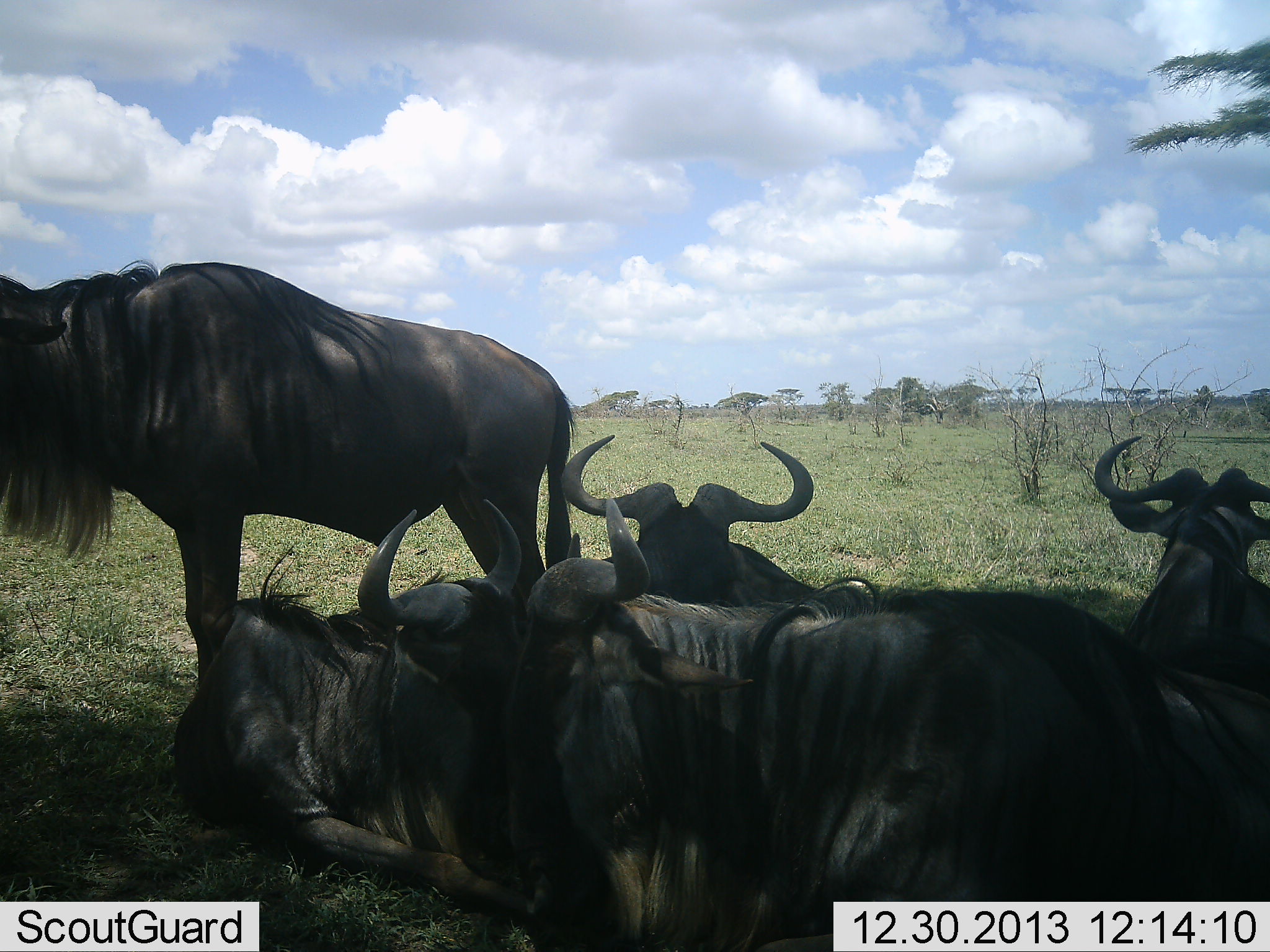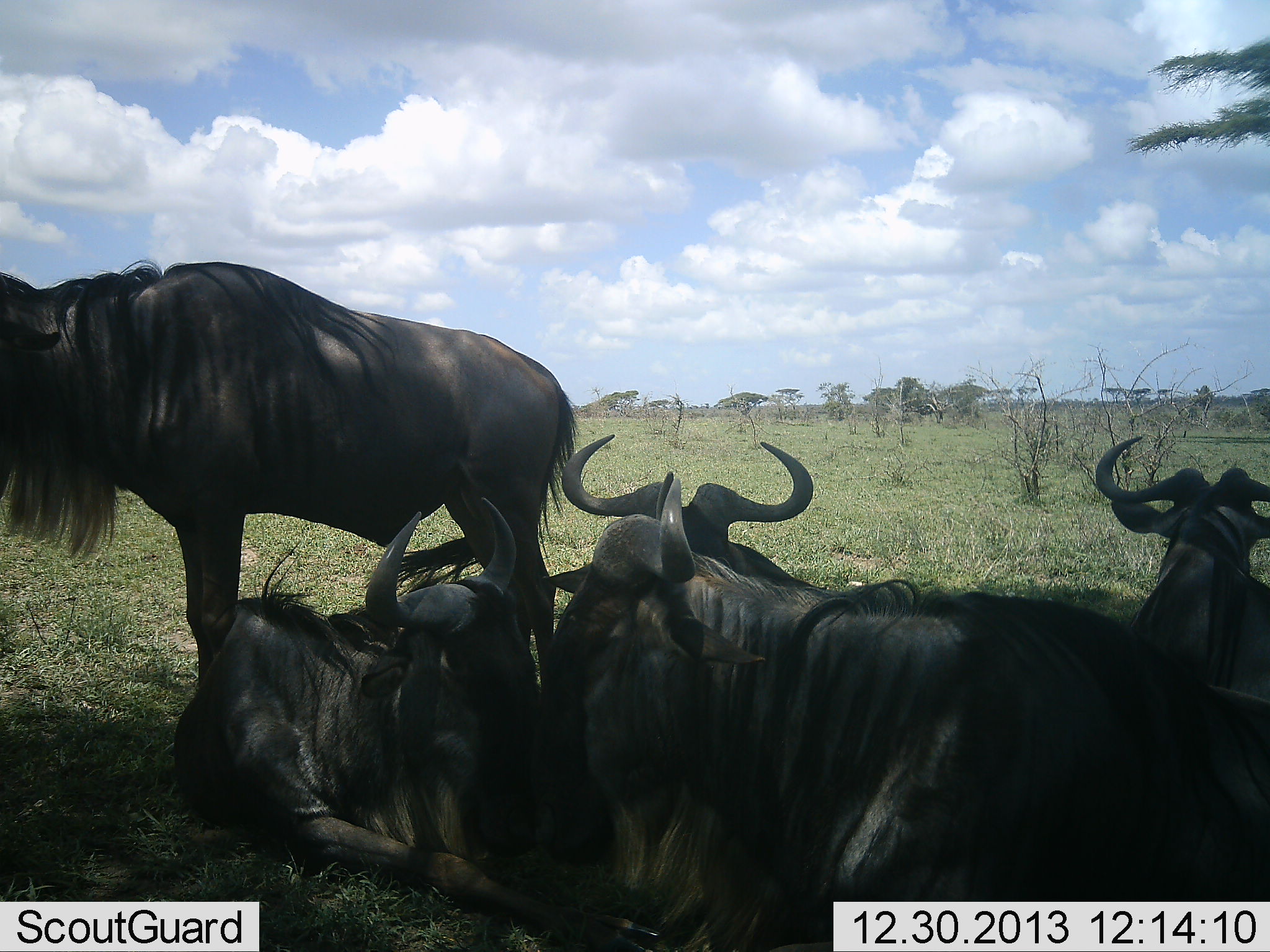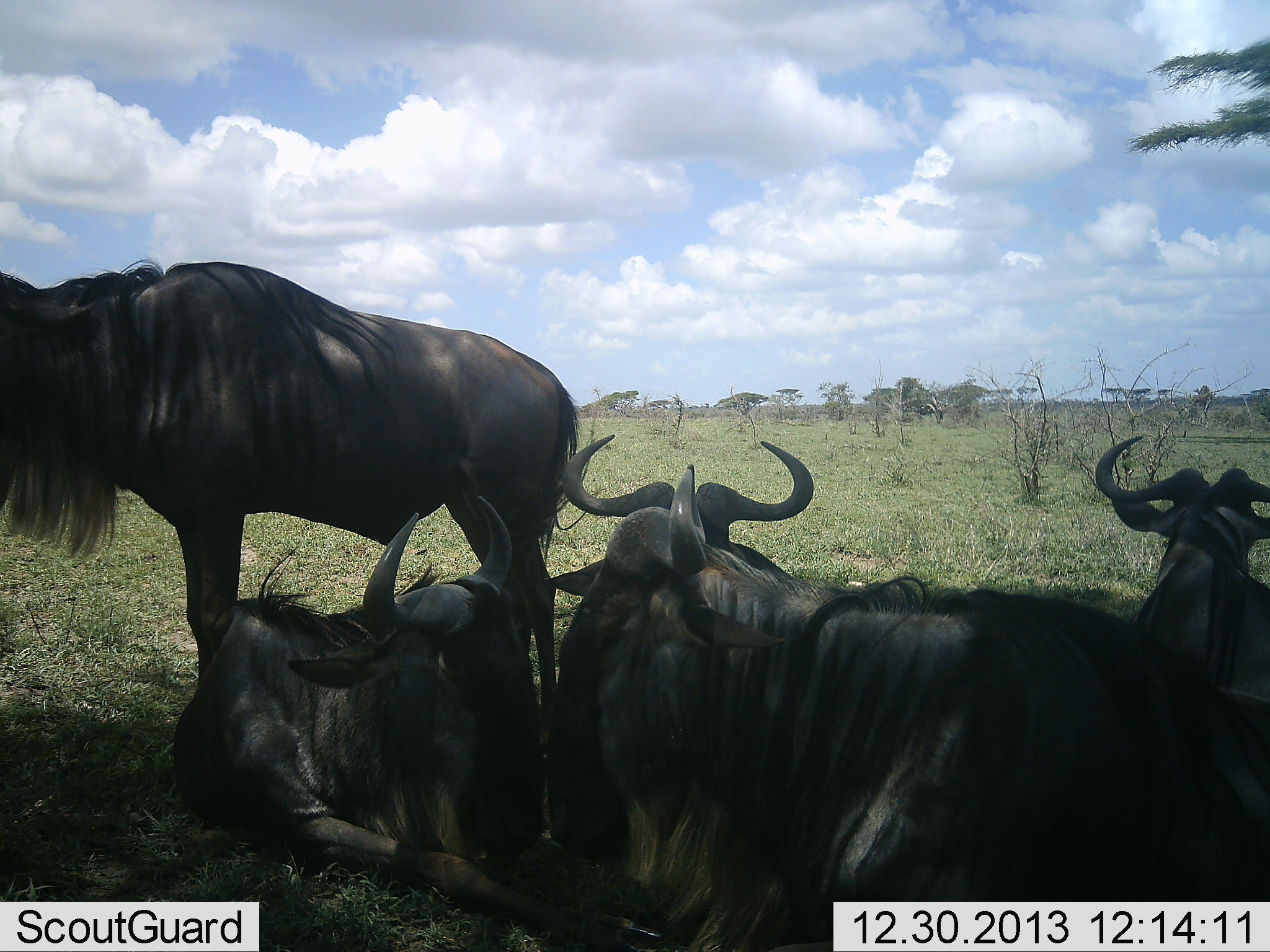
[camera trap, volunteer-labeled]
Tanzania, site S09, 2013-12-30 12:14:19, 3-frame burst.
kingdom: Animalia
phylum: Chordata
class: Mammalia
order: Artiodactyla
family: Bovidae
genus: Connochaetes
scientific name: Connochaetes taurinus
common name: blue wildebeest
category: wildebeest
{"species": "wildebeest (blue wildebeest) (Connochaetes taurinus)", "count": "5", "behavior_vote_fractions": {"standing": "60%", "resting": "90%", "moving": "0%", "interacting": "10%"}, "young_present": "0%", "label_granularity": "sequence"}